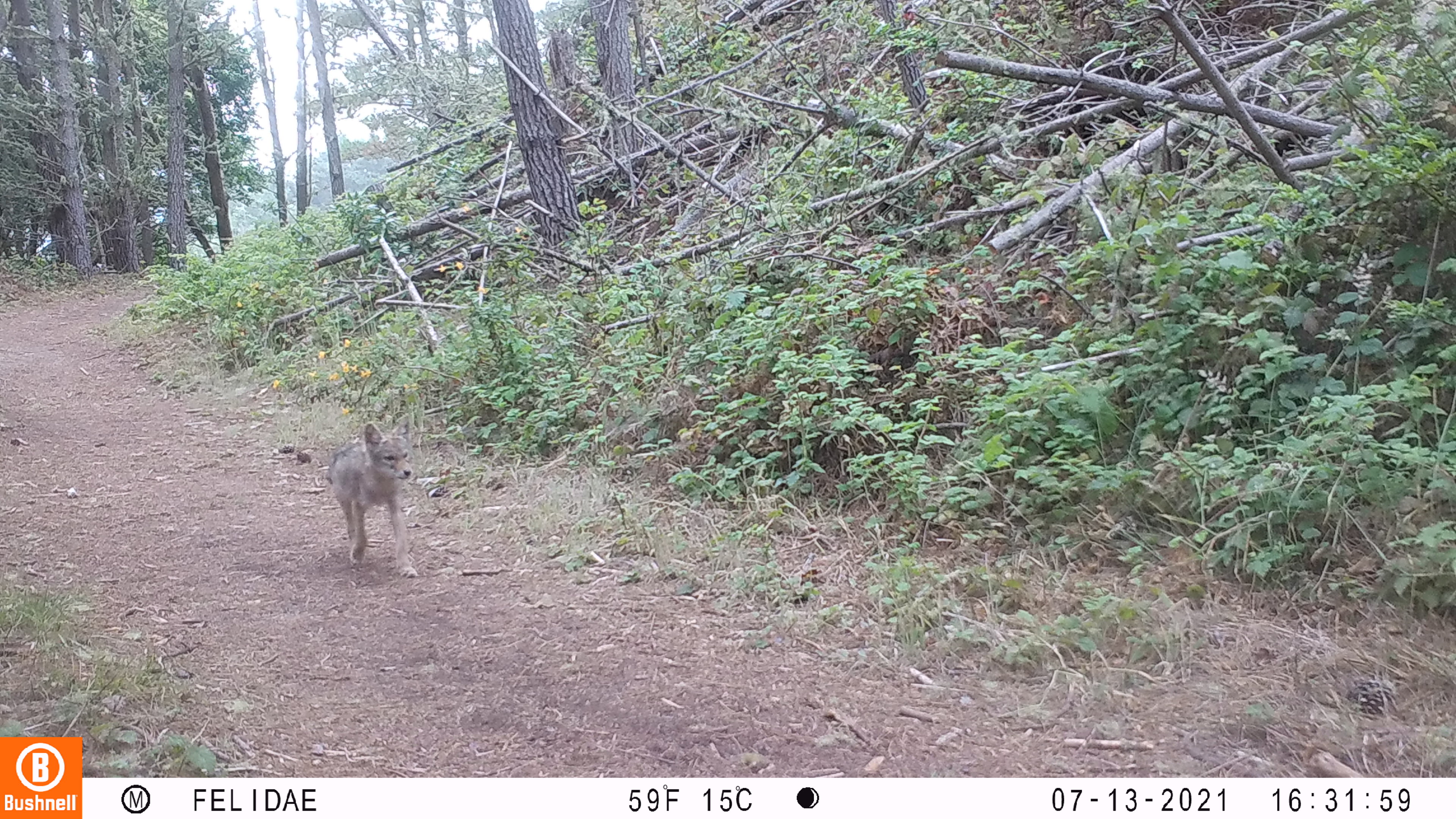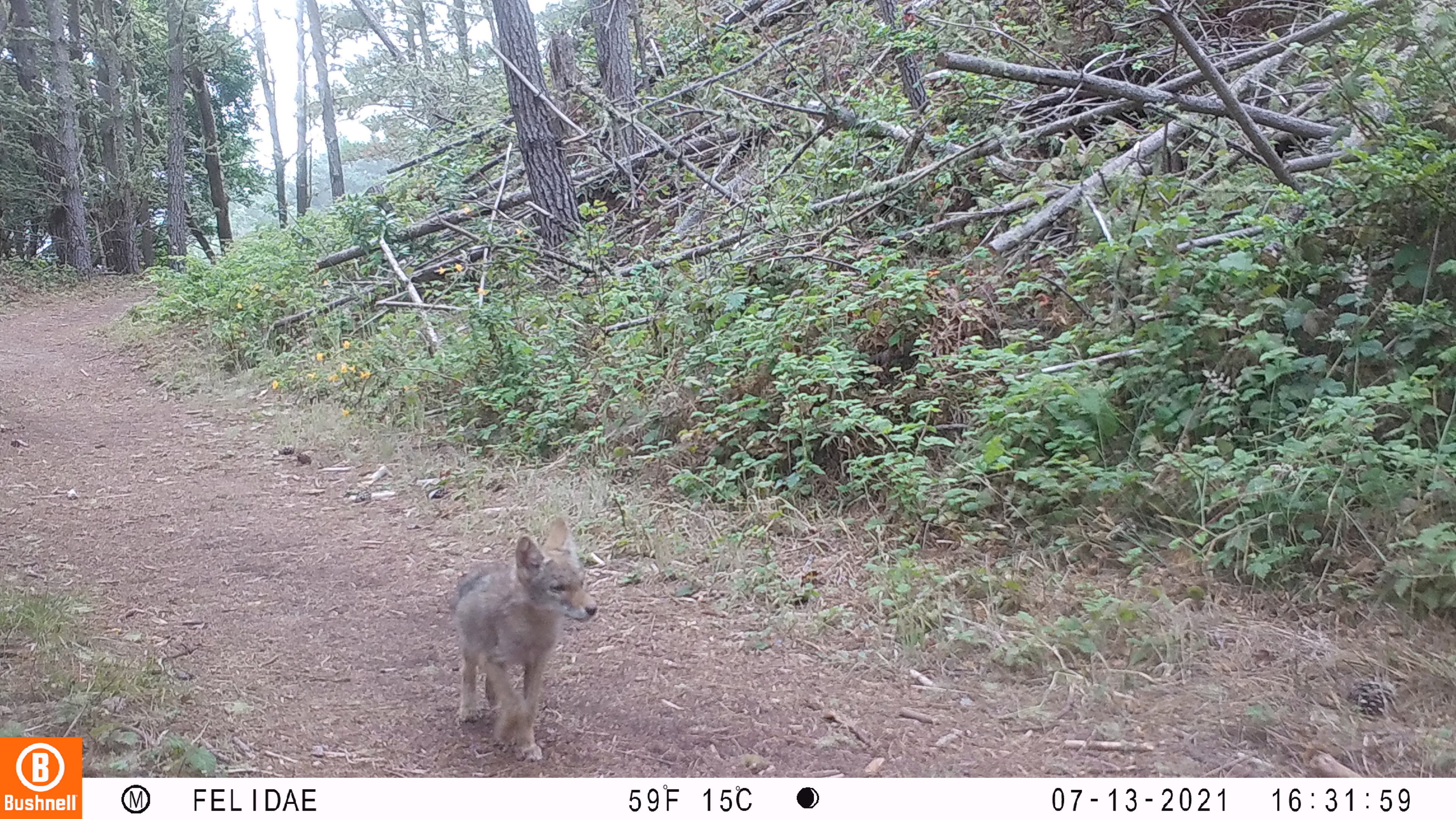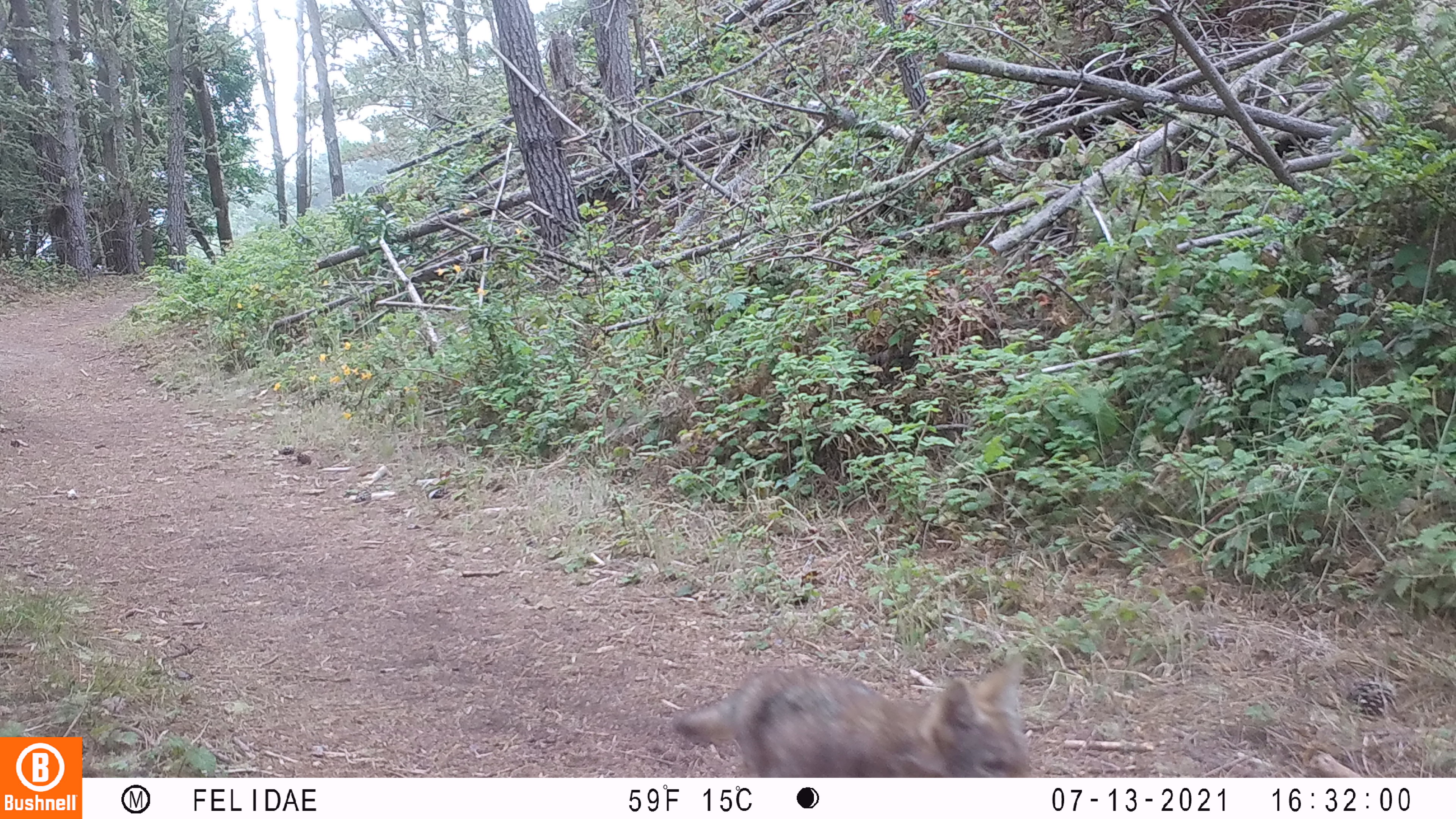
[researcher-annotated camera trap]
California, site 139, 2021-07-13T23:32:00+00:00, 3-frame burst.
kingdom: Animalia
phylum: Chordata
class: Mammalia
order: Carnivora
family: Canidae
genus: Canis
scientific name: Canis latrans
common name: coyote